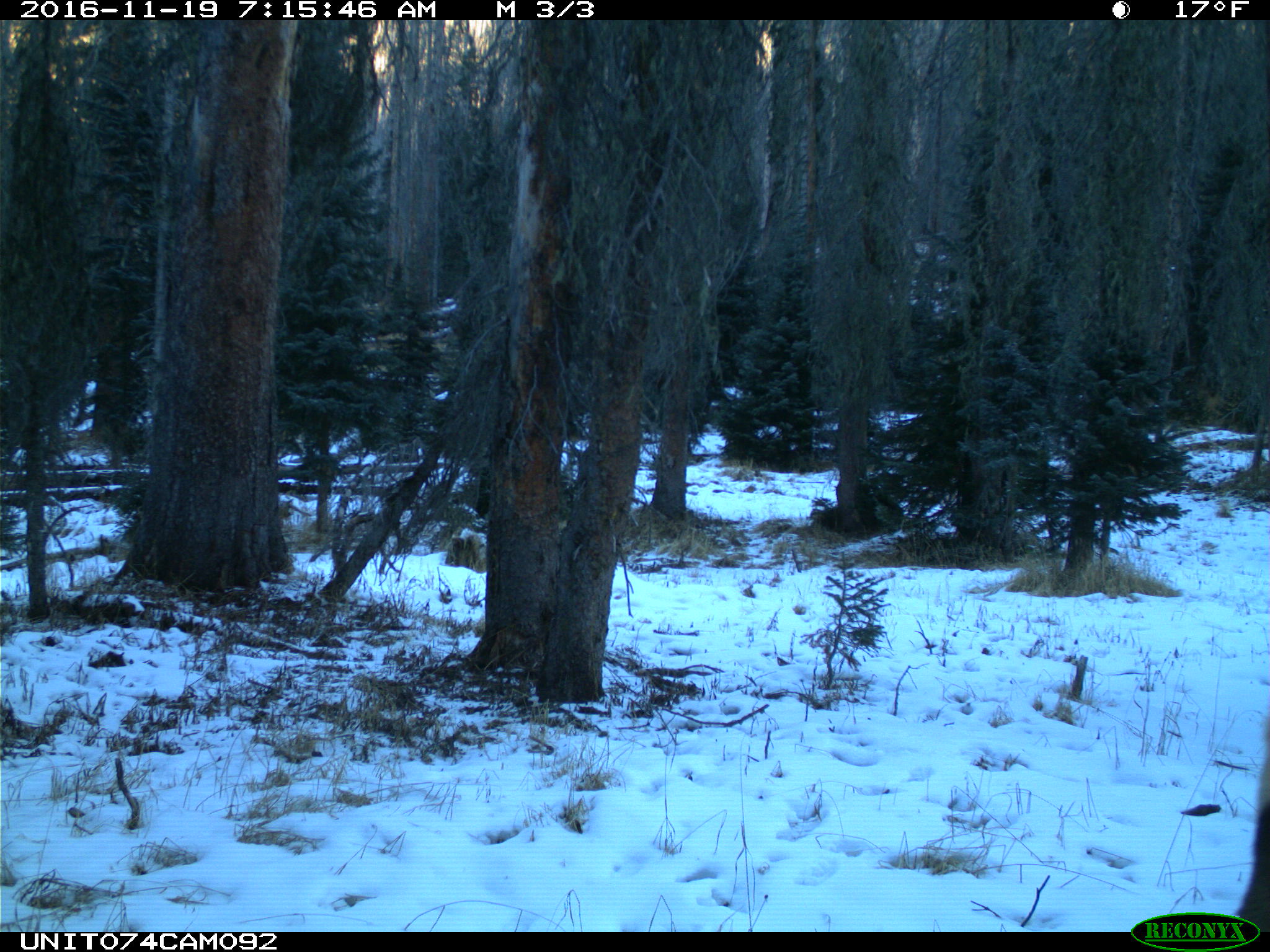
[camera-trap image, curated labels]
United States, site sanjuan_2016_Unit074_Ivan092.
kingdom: Animalia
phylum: Chordata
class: Mammalia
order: Artiodactyla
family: Cervidae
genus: Cervus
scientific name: Cervus elaphus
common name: red deer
Cervus elaphus (red deer).